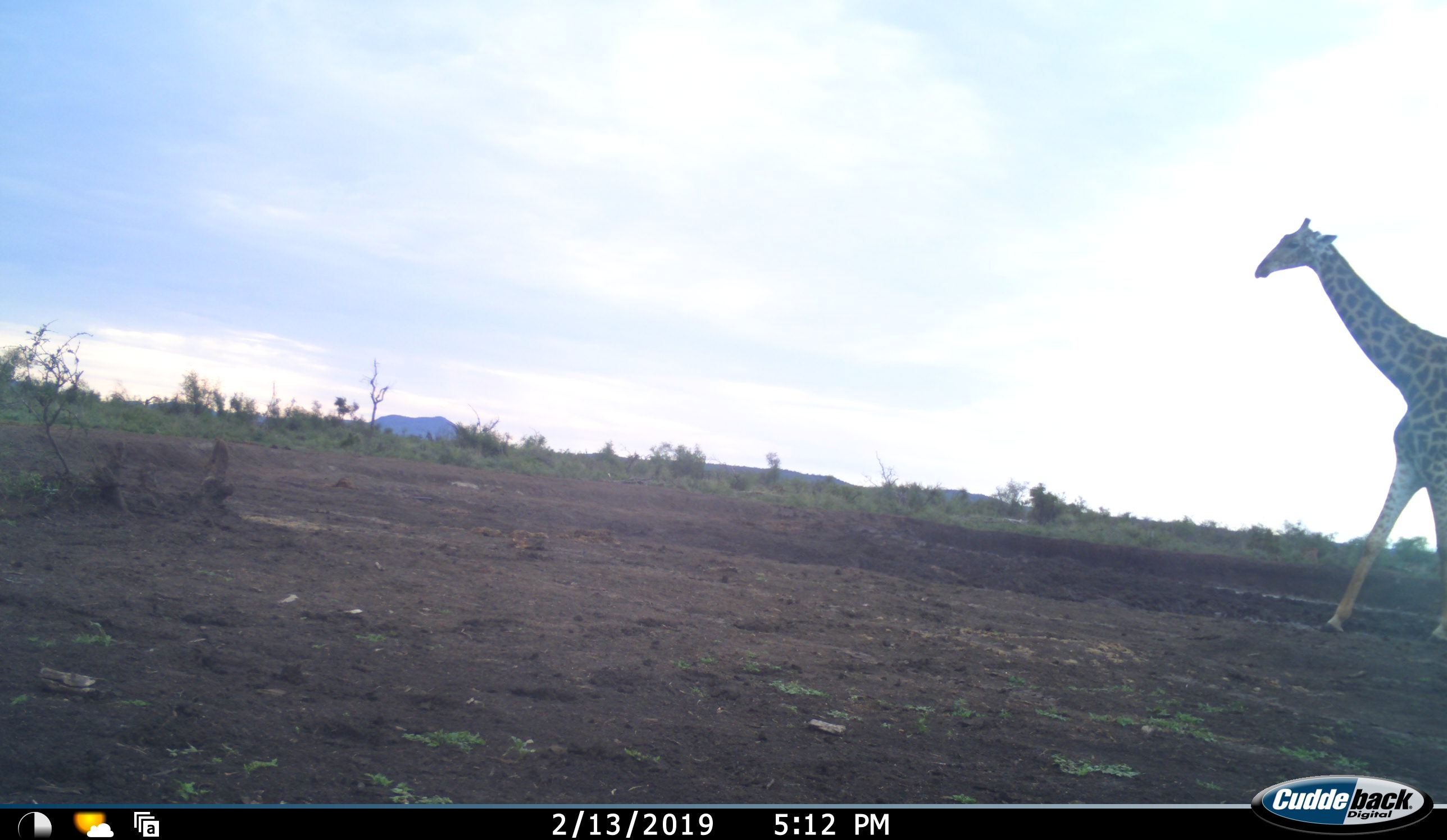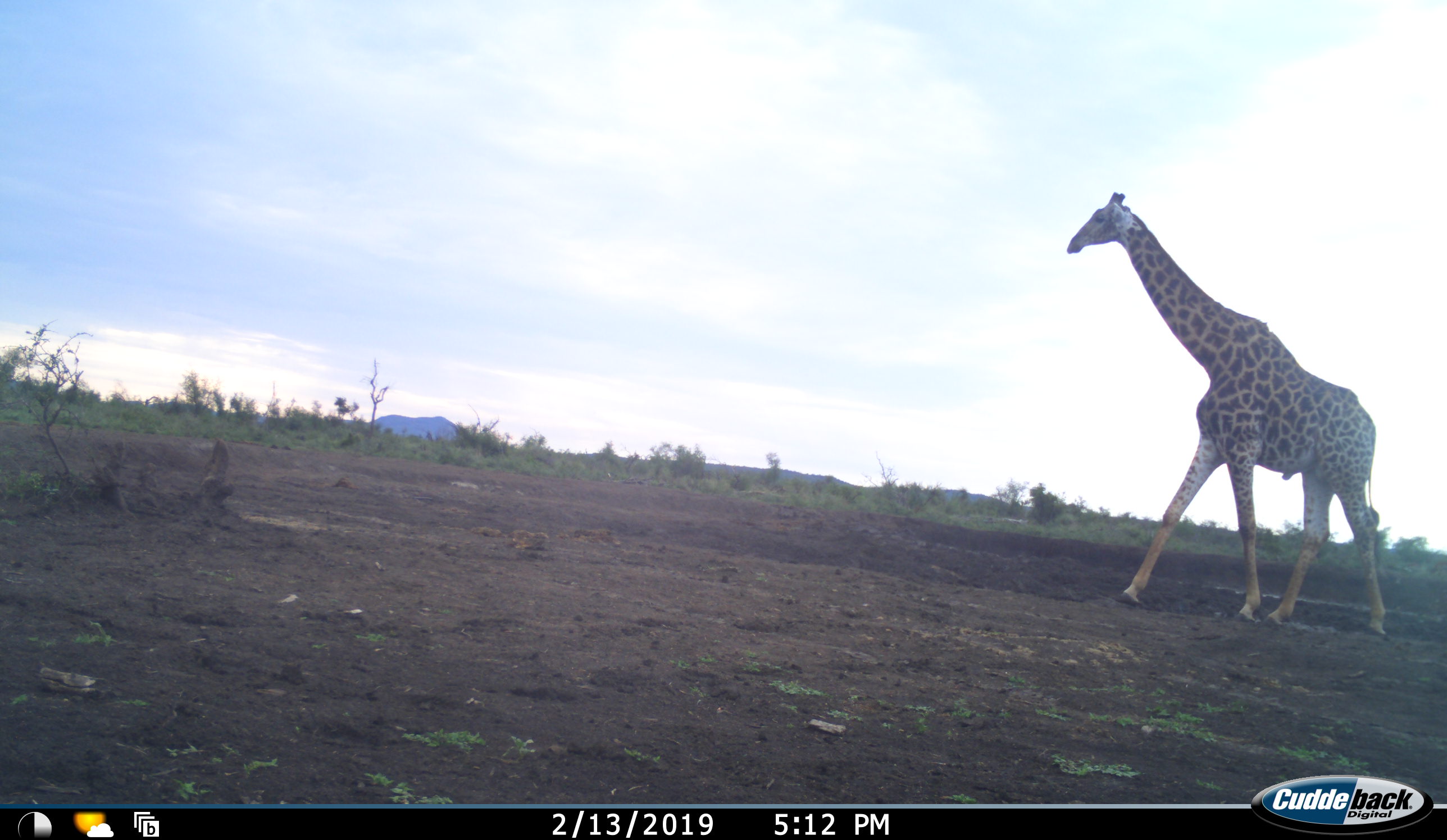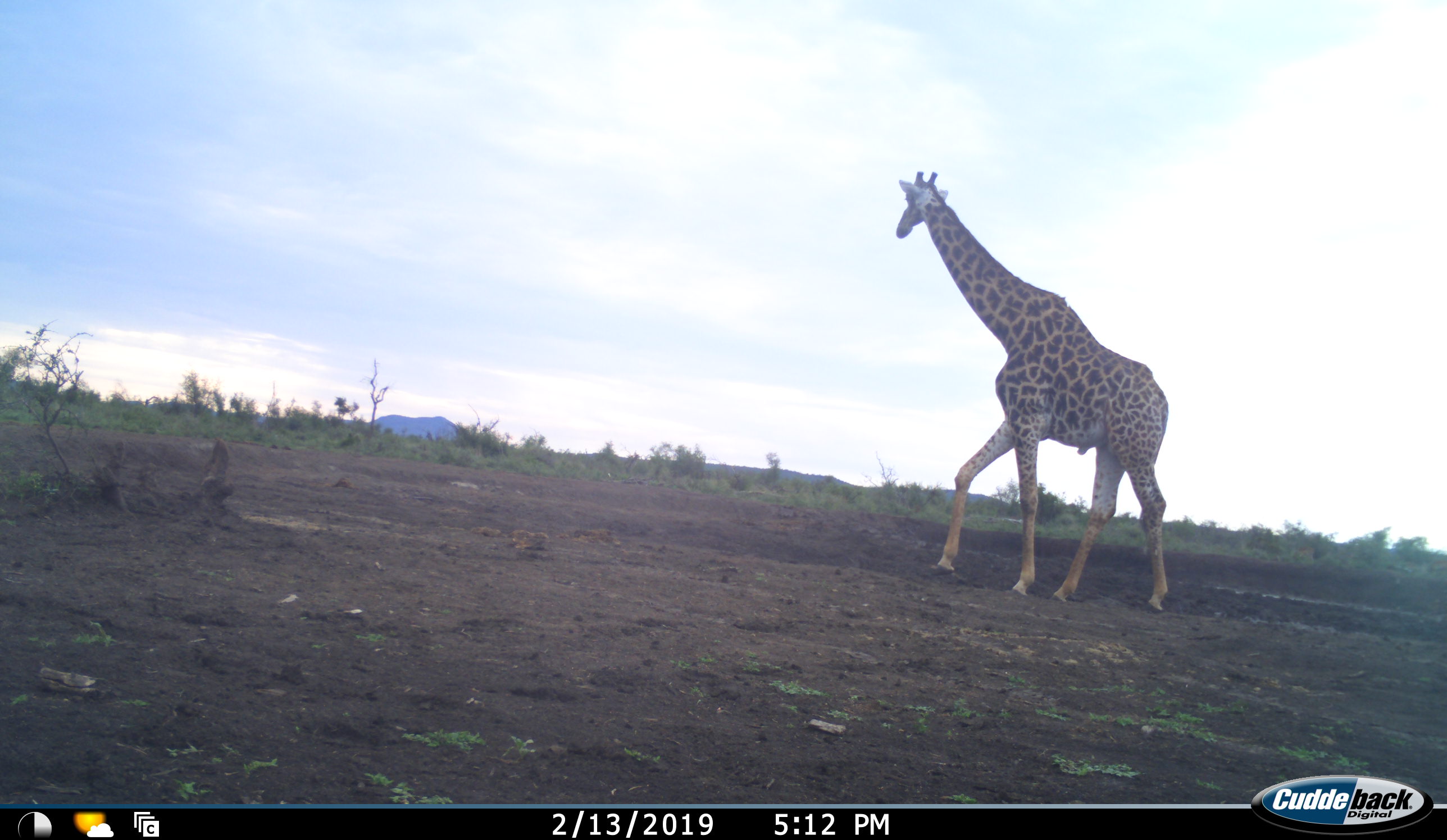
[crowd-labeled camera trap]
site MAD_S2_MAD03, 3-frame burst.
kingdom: Animalia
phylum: Chordata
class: Mammalia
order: Artiodactyla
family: Giraffidae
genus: Giraffa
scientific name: Giraffa camelopardalis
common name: giraffe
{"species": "giraffe (Giraffa camelopardalis)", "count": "1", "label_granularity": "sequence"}